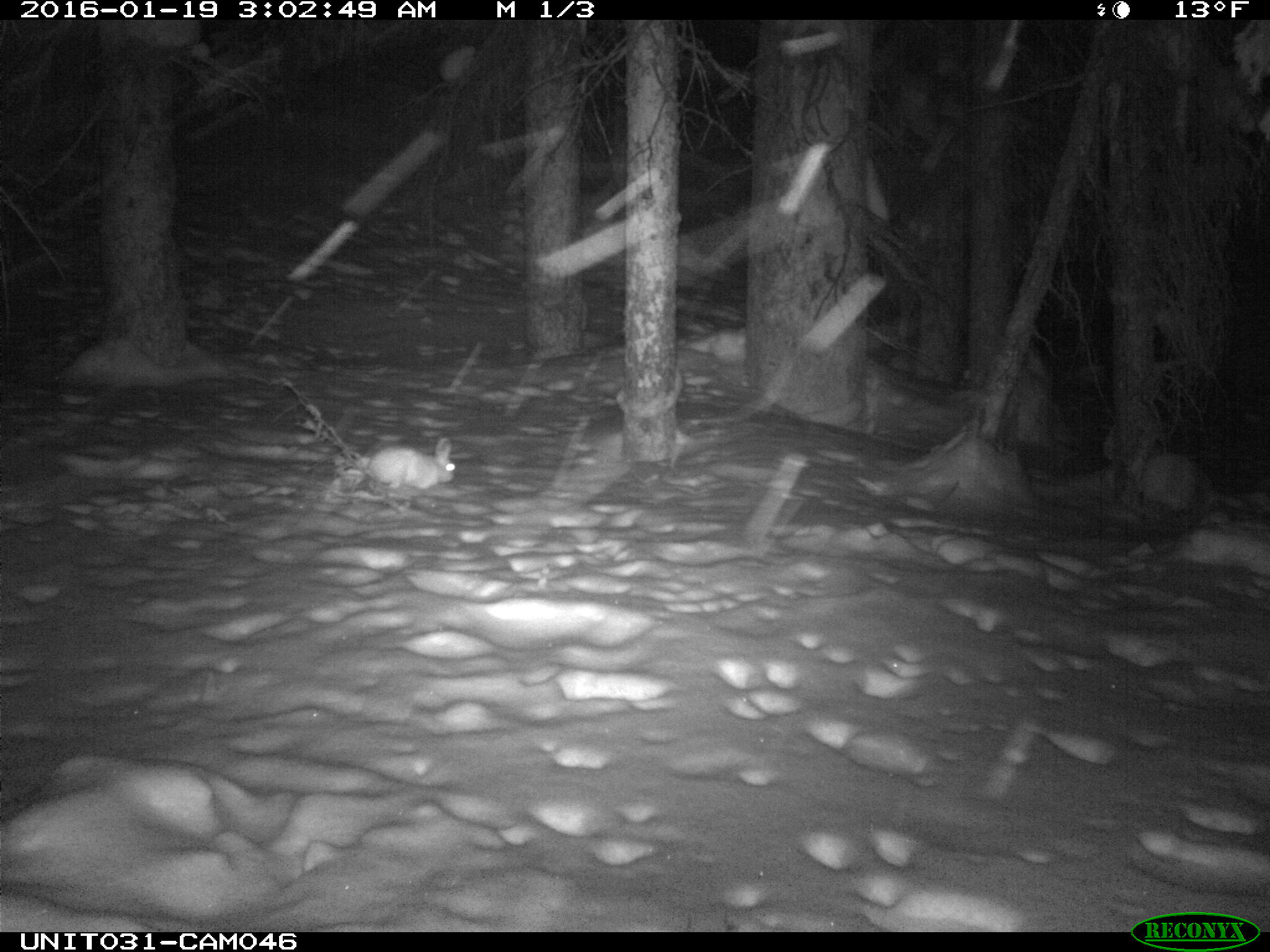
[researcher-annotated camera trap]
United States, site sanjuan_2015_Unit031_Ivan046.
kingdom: Animalia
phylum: Chordata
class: Mammalia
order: Lagomorpha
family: Leporidae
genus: Lepus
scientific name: Lepus americanus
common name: snowshoe hare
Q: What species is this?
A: Lepus americanus (snowshoe hare).